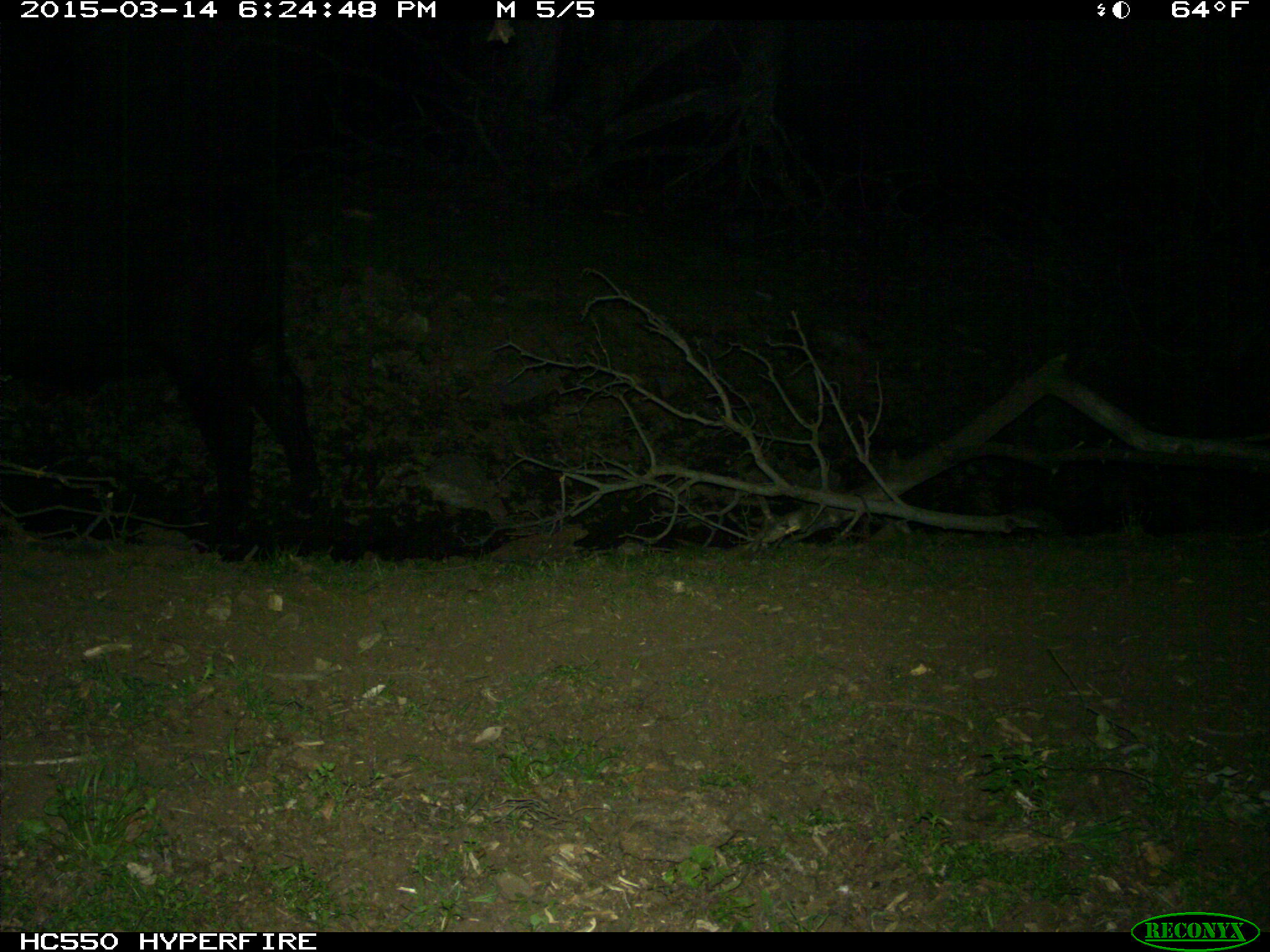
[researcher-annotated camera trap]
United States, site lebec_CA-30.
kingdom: Animalia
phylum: Chordata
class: Mammalia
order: Artiodactyla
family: Bovidae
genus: Bos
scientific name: Bos taurus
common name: domestic cow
Bos taurus (domestic cow).